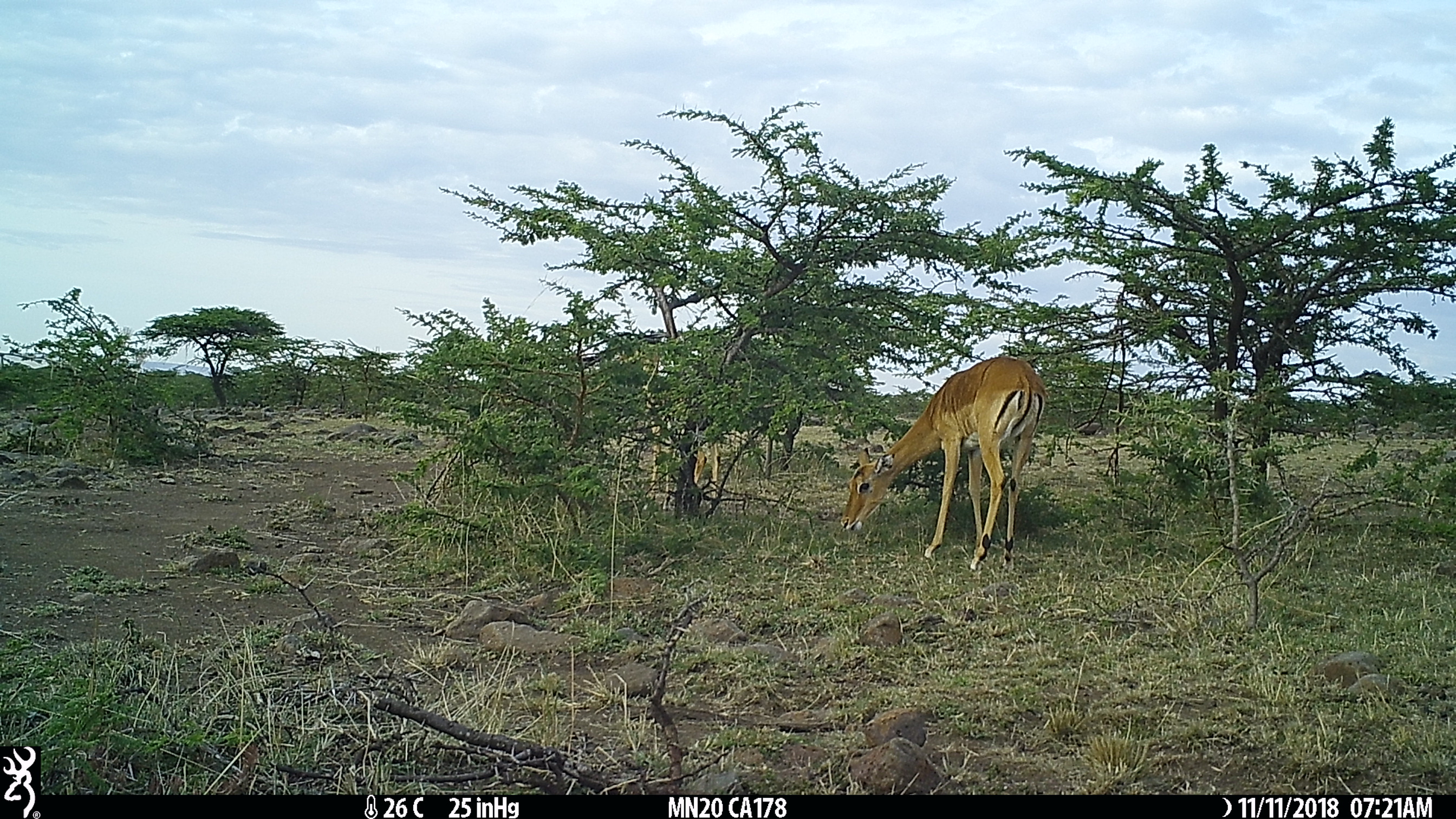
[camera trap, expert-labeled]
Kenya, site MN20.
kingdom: Animalia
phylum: Chordata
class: Mammalia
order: Artiodactyla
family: Bovidae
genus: Aepyceros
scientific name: Aepyceros melampus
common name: impala